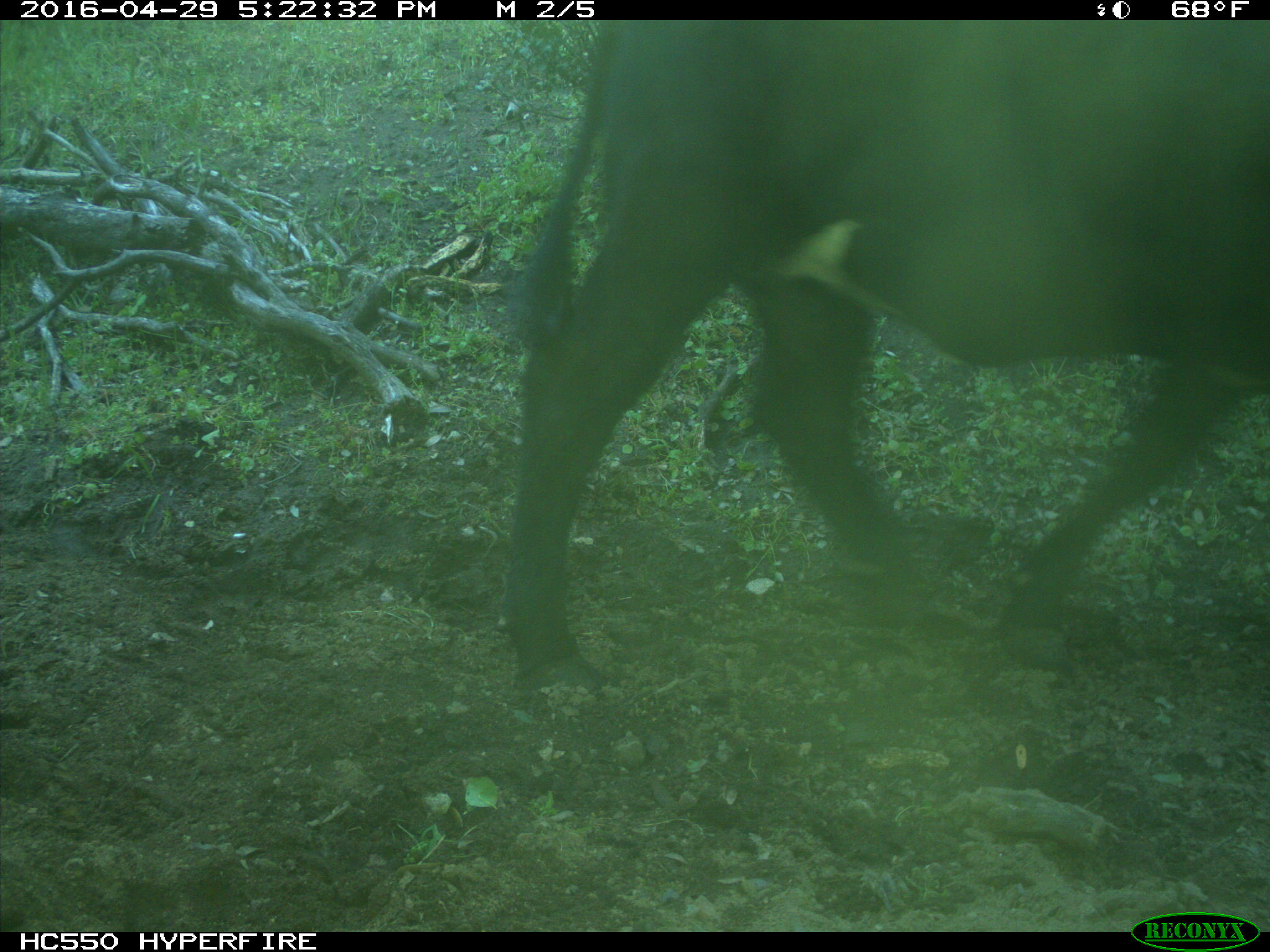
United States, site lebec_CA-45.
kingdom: Animalia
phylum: Chordata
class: Mammalia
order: Artiodactyla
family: Bovidae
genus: Bos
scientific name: Bos taurus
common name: domestic cow